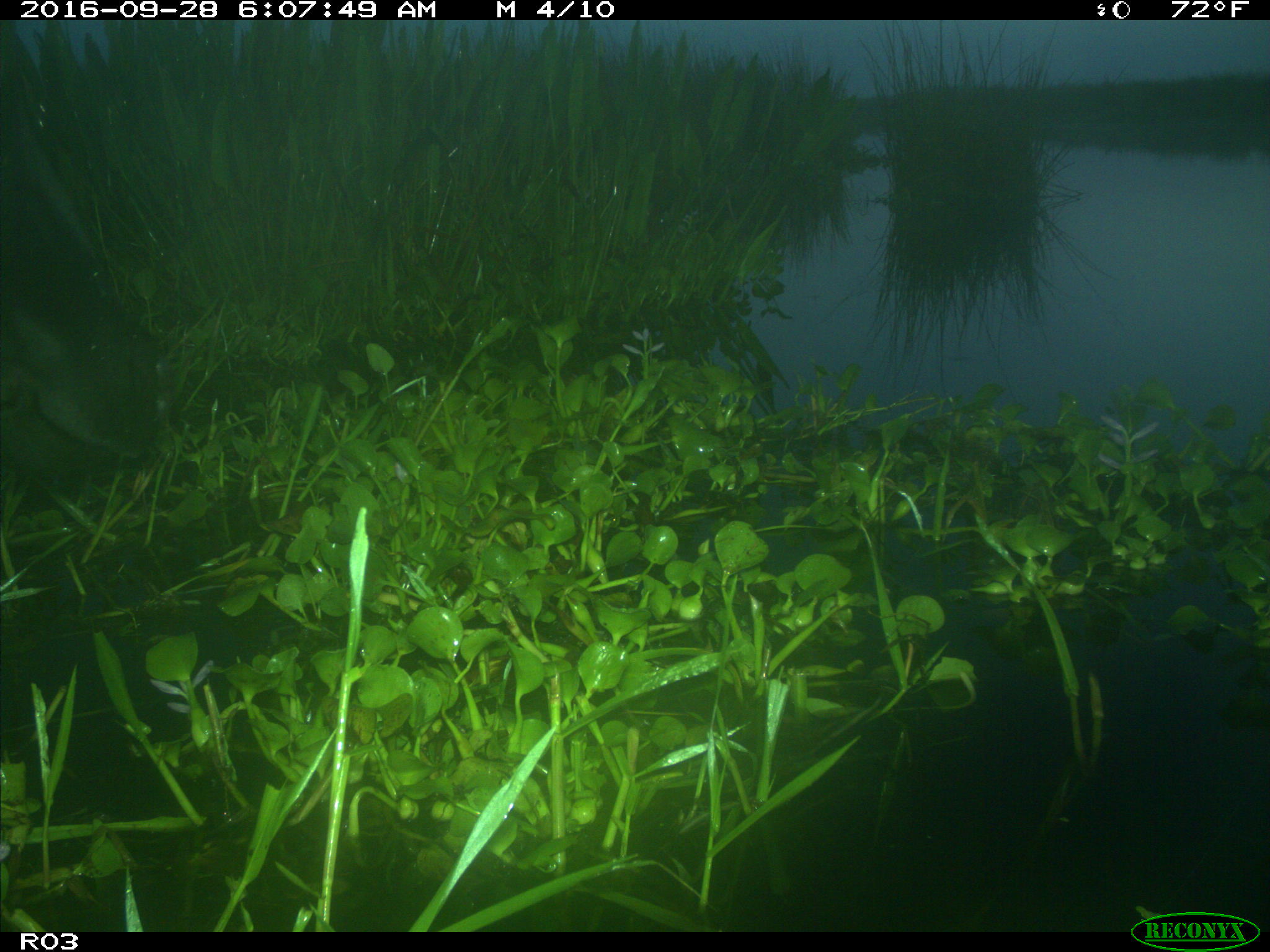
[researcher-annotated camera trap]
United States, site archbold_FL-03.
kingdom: Animalia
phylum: Chordata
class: Mammalia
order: Artiodactyla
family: Bovidae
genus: Bos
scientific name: Bos taurus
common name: domestic cow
Bos taurus (domestic cow).